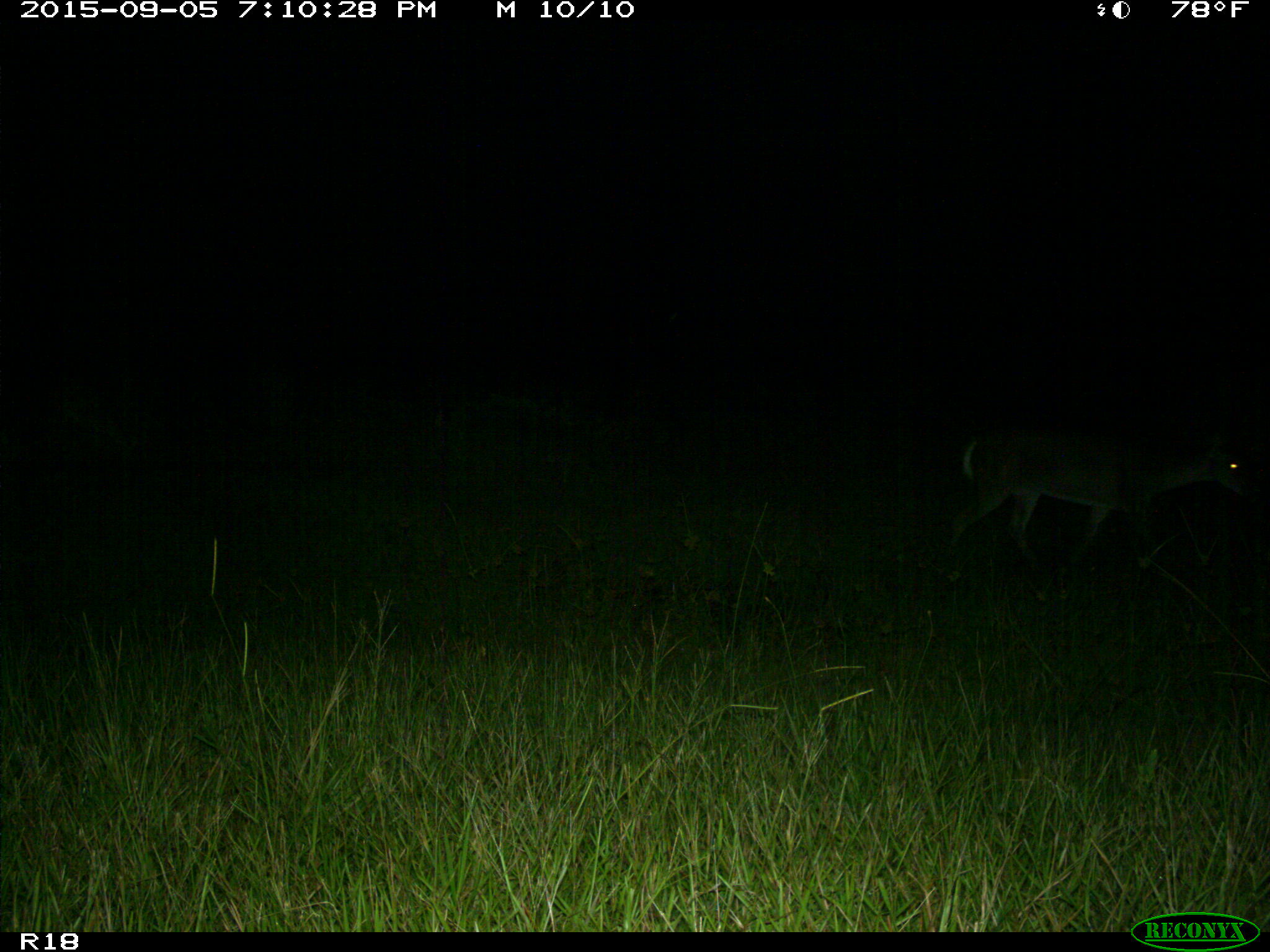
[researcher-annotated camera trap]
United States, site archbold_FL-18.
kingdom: Animalia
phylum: Chordata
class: Mammalia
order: Artiodactyla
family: Cervidae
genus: Odocoileus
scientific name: Odocoileus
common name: deer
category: unidentified deer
Unidentified deer (deer) (Odocoileus).